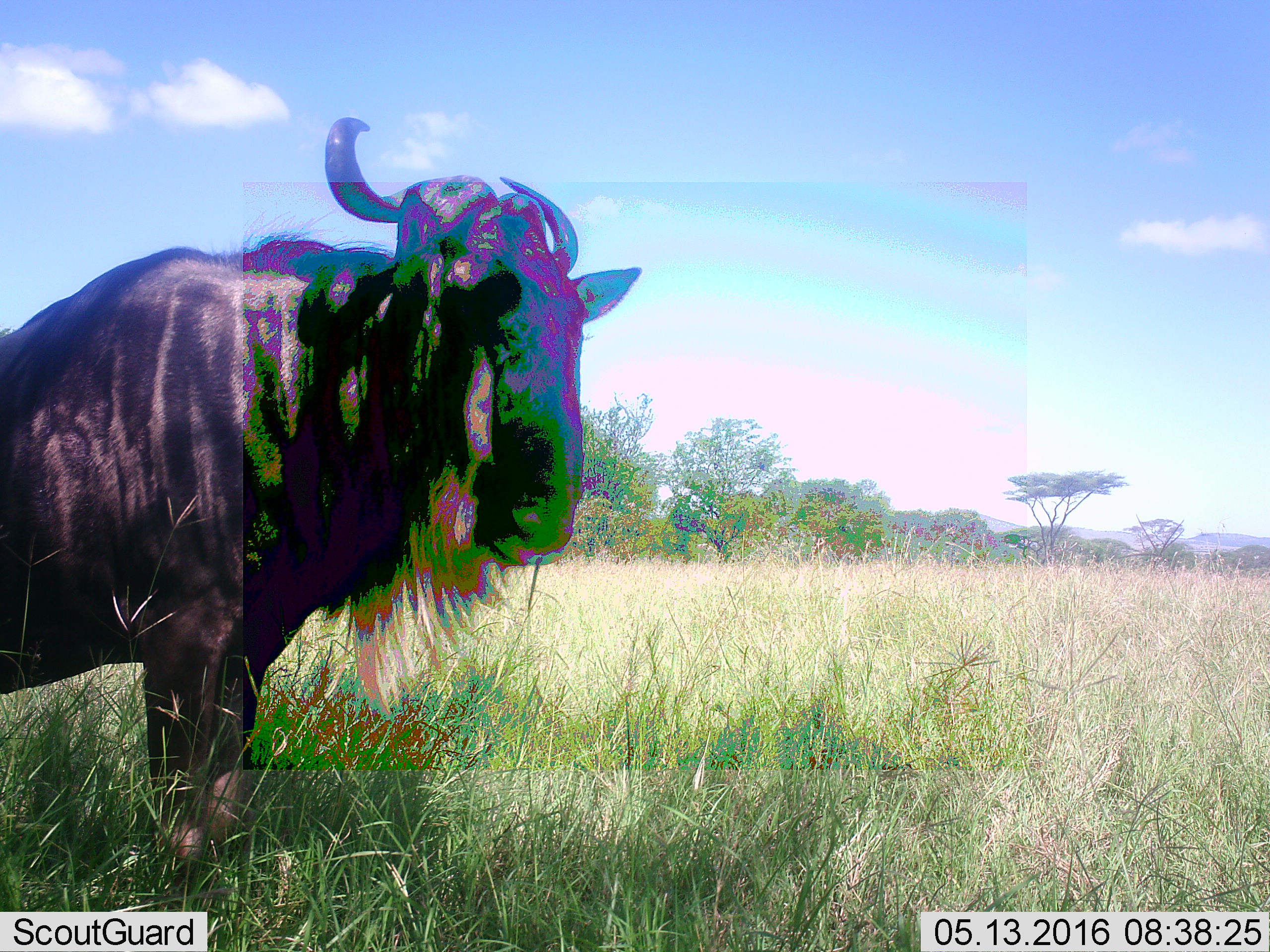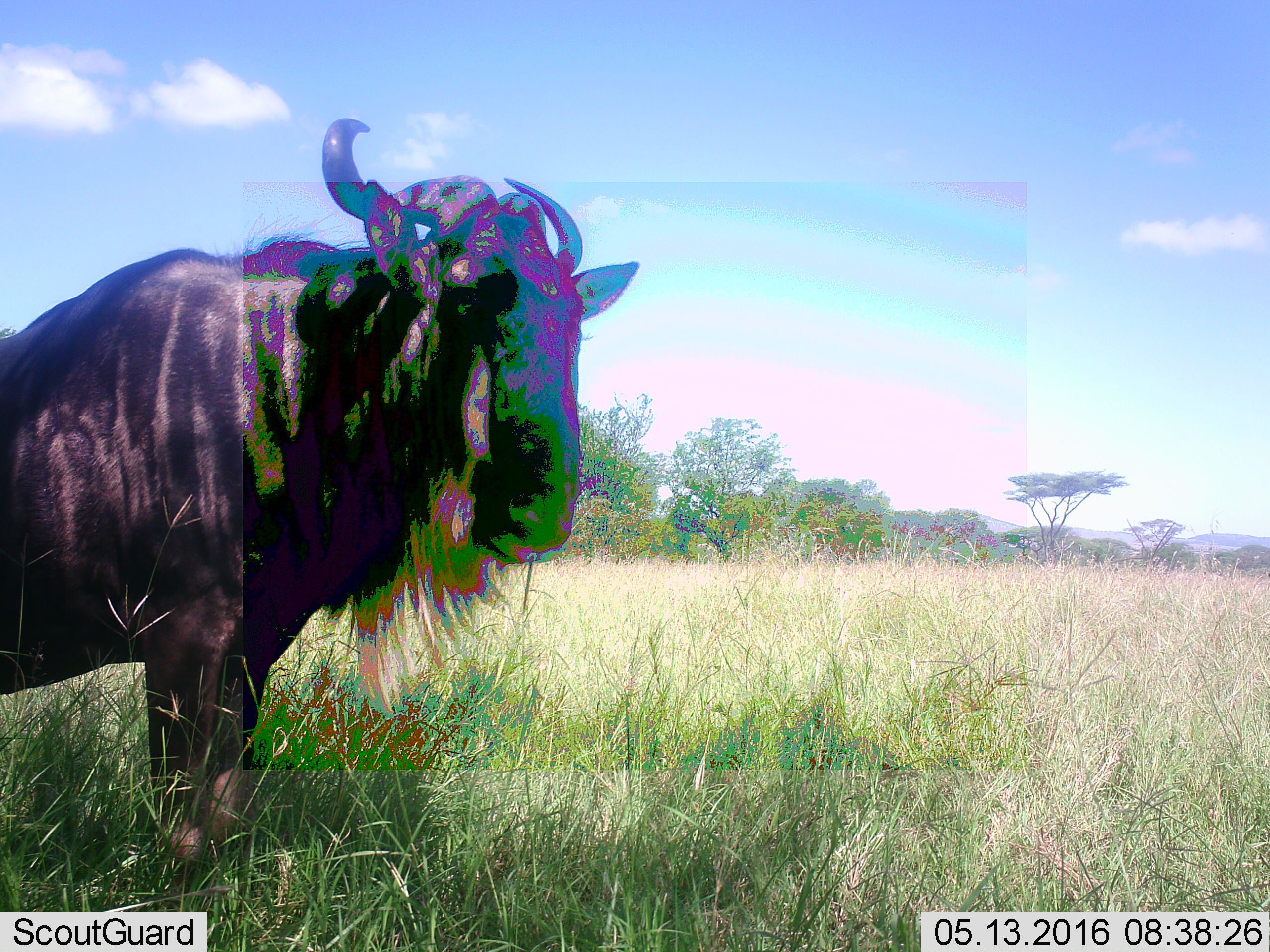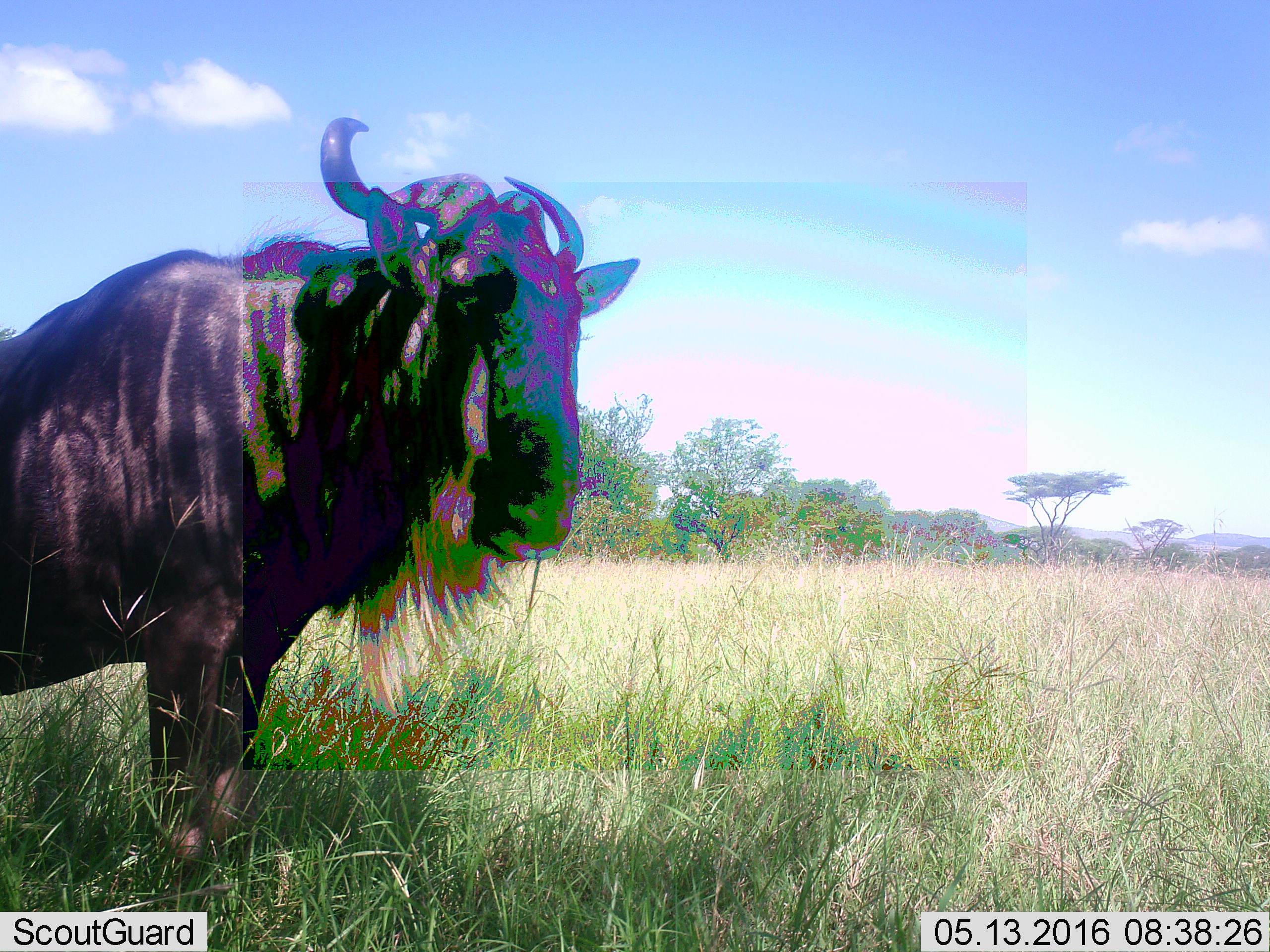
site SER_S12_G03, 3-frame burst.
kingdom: Animalia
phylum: Chordata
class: Mammalia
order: Artiodactyla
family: Bovidae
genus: Connochaetes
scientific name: Connochaetes taurinus taurinus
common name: blue wildebeest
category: wildebeestblue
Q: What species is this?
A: Wildebeestblue (blue wildebeest) (Connochaetes taurinus taurinus).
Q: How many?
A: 1.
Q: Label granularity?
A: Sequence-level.